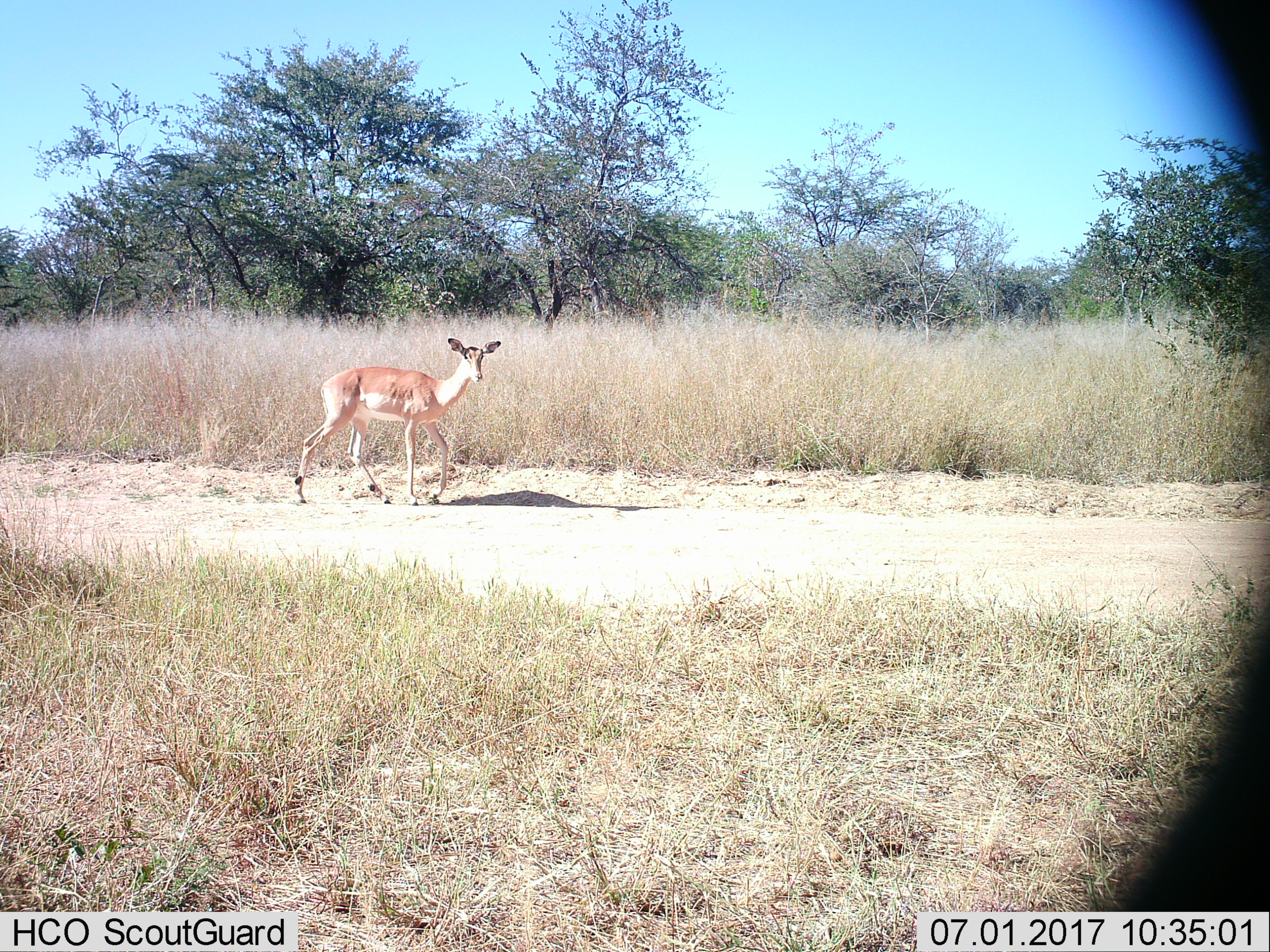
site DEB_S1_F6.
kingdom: Animalia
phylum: Chordata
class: Mammalia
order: Artiodactyla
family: Bovidae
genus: Aepyceros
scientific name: Aepyceros melampus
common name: impala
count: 1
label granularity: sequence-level